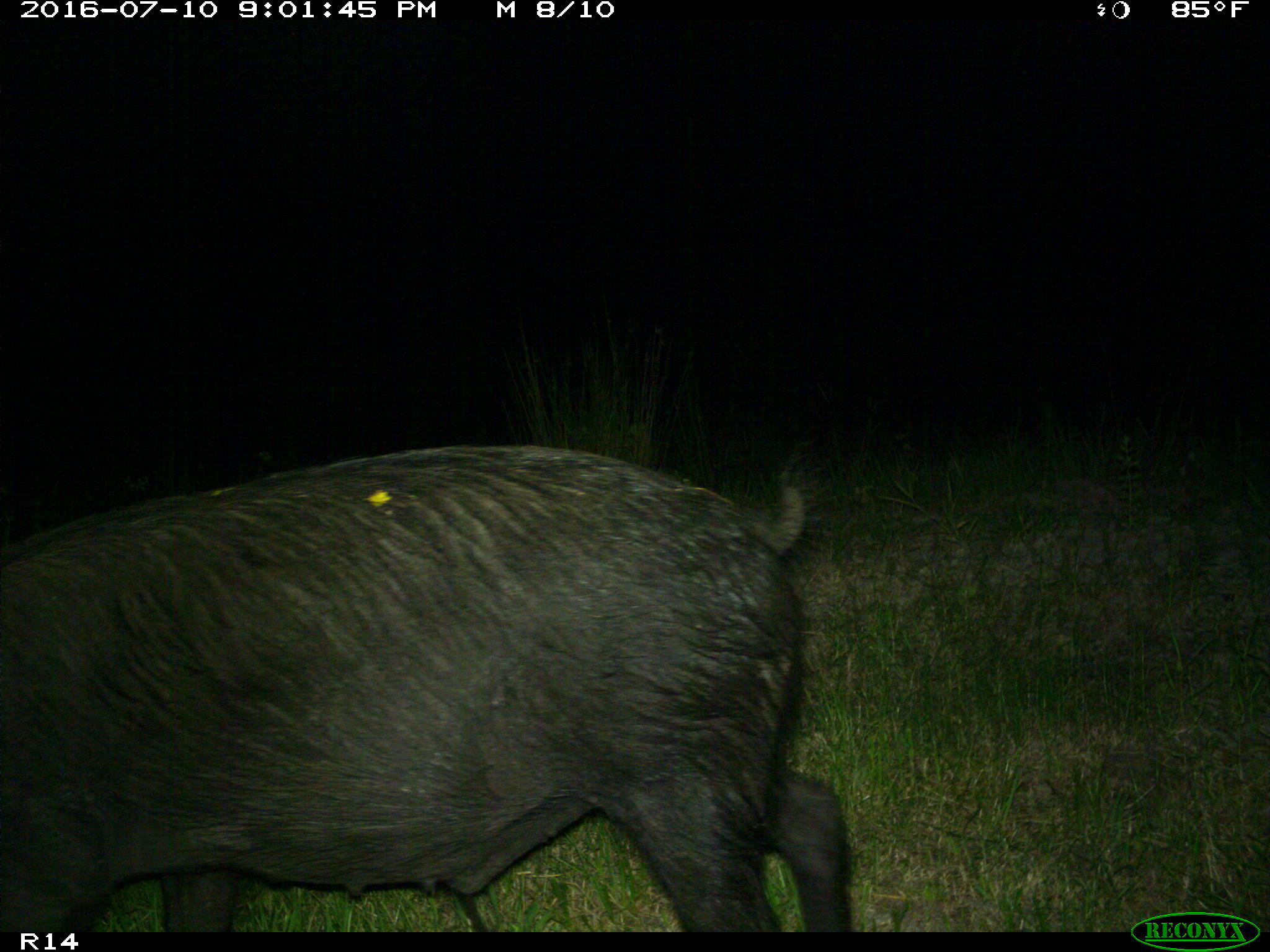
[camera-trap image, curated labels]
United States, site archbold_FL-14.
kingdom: Animalia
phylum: Chordata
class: Mammalia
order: Artiodactyla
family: Suidae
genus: Sus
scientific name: Sus scrofa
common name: wild boar